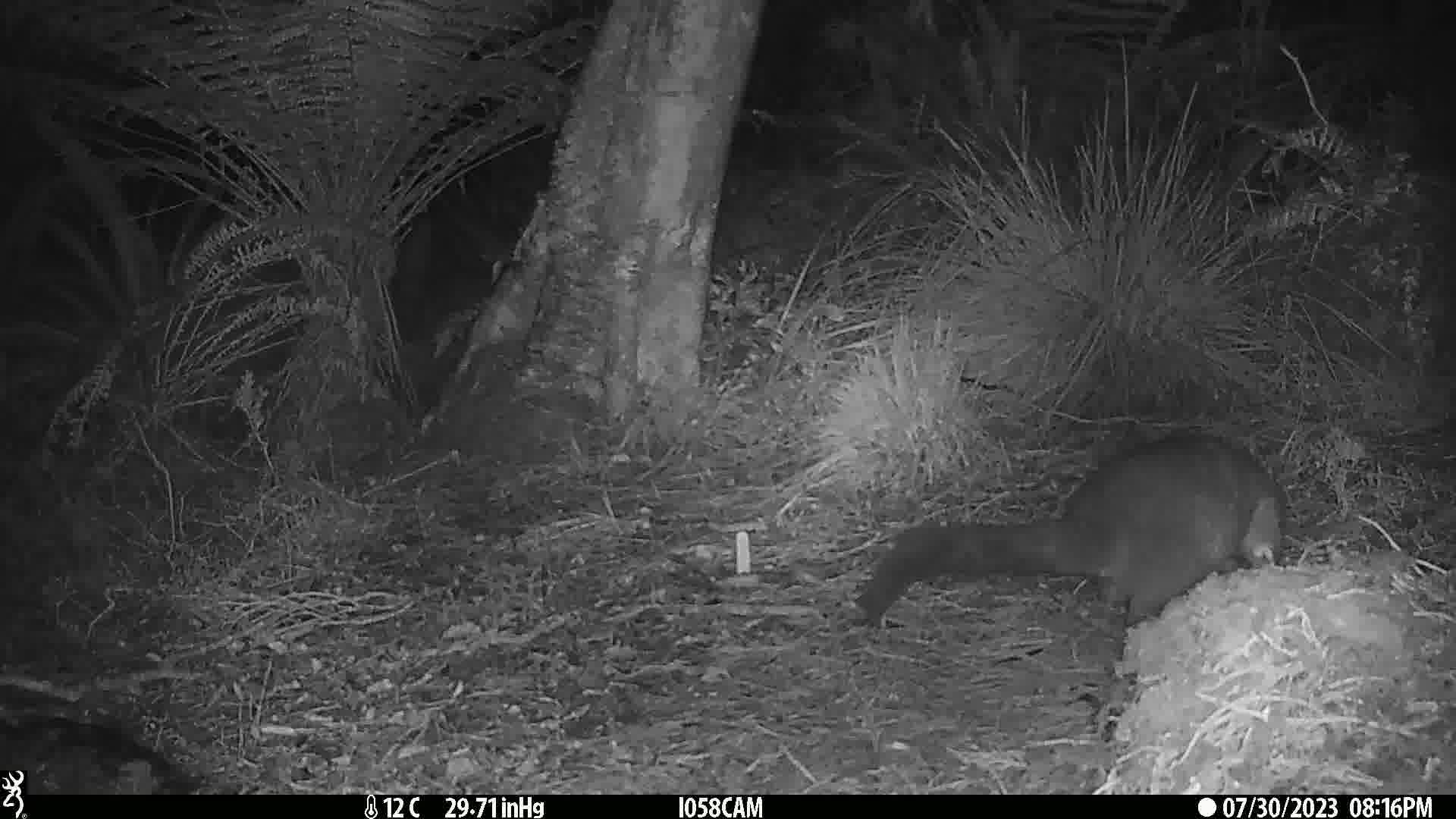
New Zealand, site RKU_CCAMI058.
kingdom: Animalia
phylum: Chordata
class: Mammalia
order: Diprotodontia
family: Phalangeridae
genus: Trichosurus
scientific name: Trichosurus vulpecula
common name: common brushtail possum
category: possum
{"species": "possum (common brushtail possum) (Trichosurus vulpecula)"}